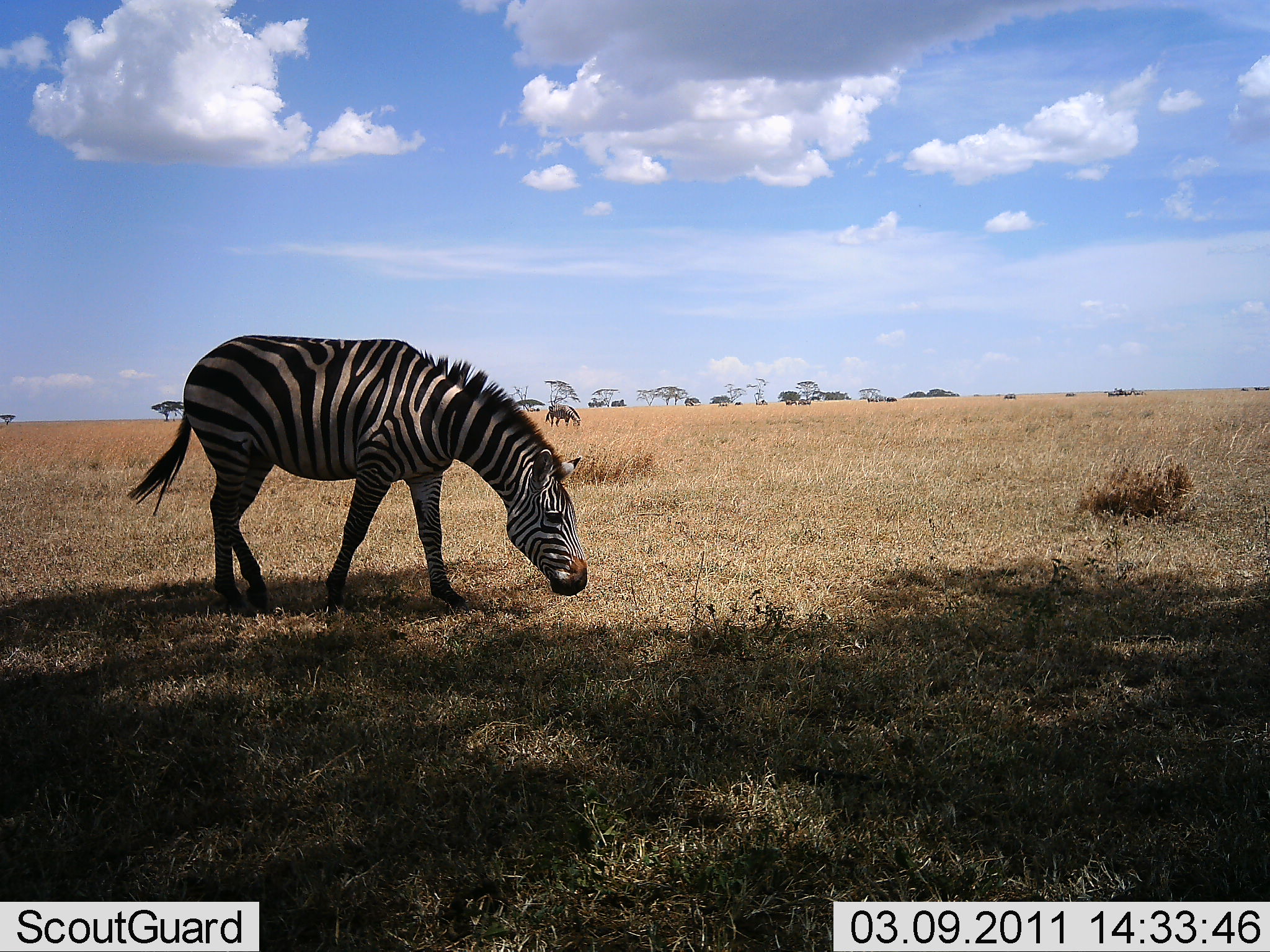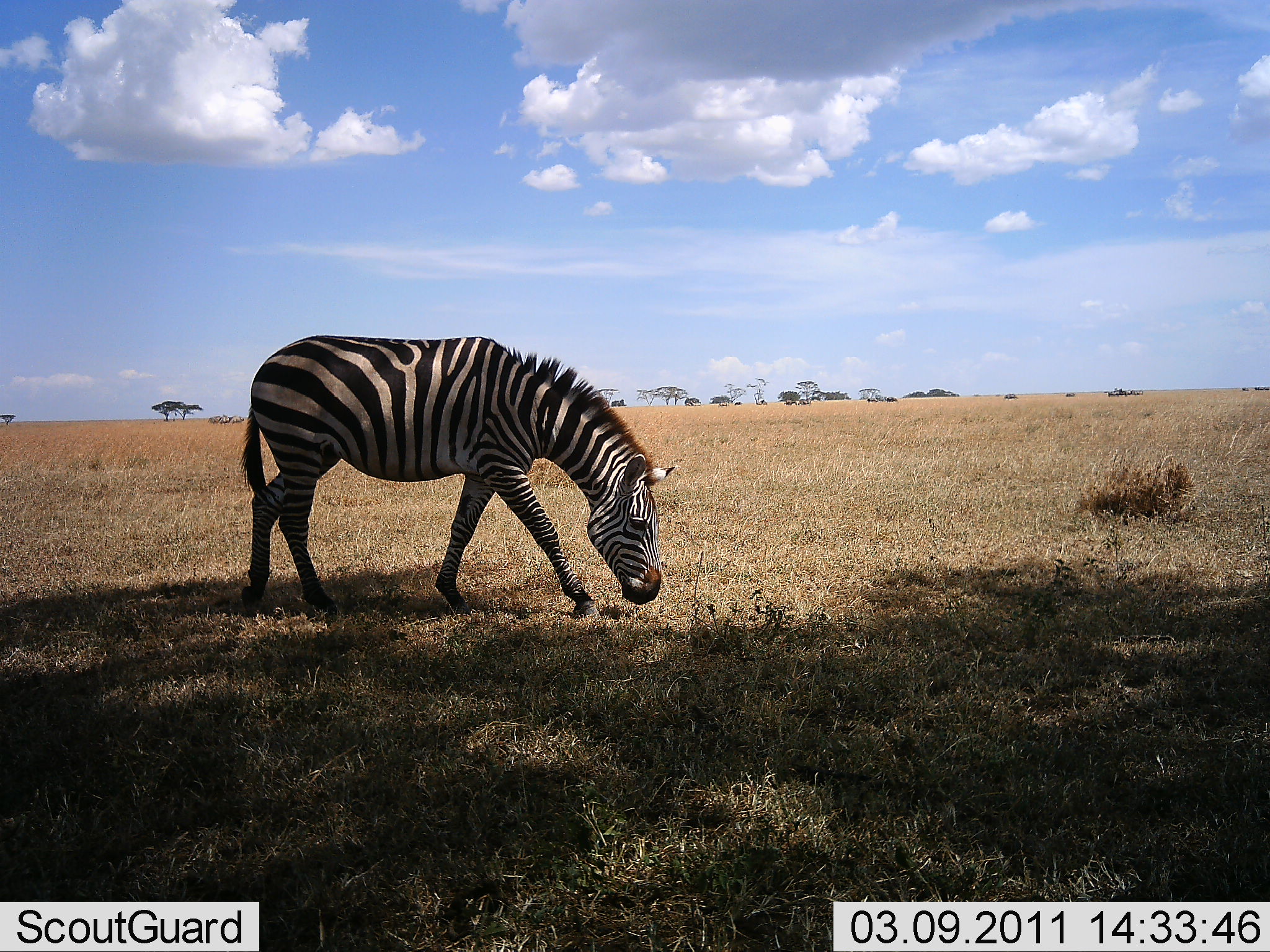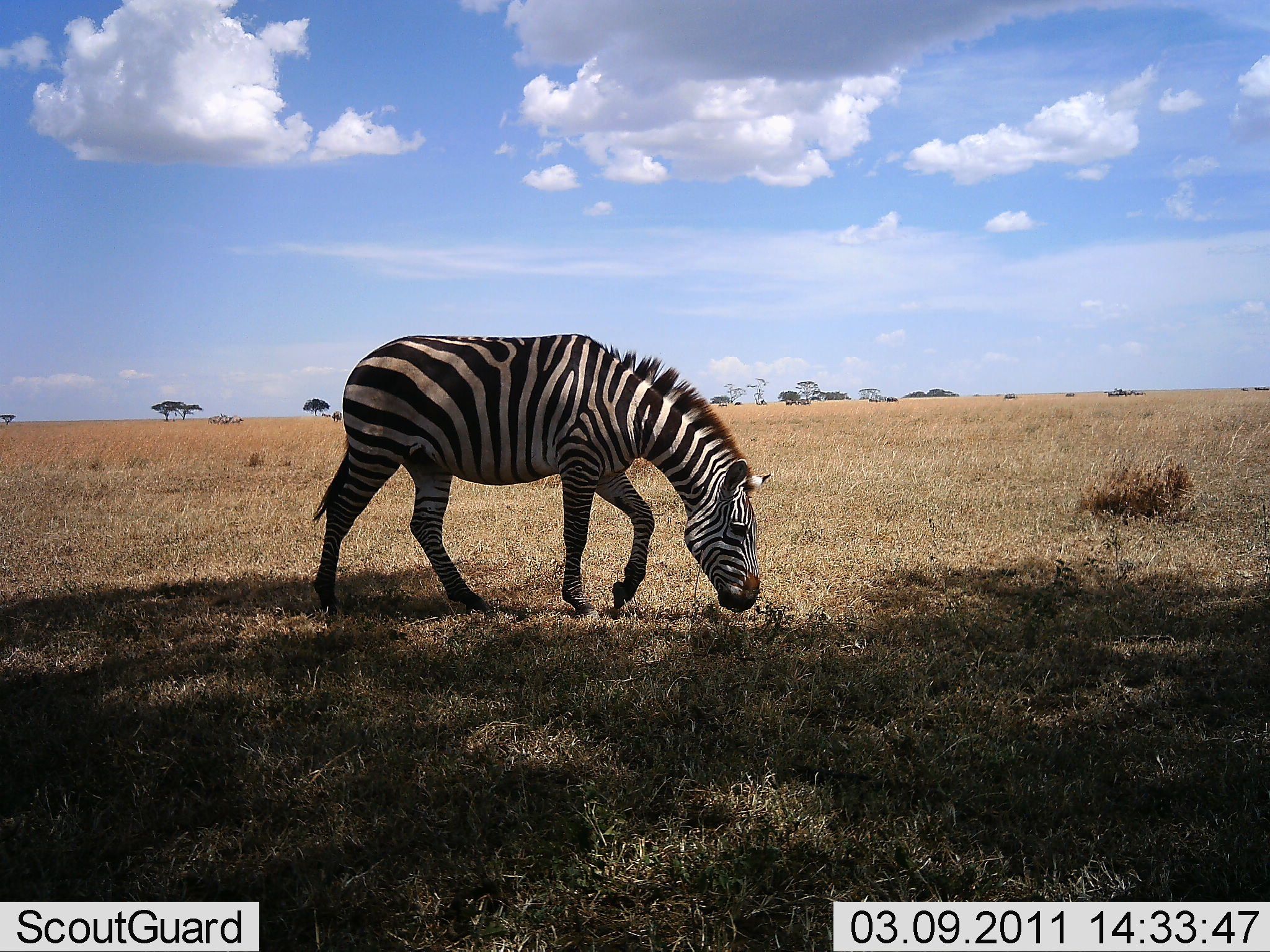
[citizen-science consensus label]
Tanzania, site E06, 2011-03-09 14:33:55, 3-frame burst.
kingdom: Animalia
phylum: Chordata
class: Mammalia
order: Perissodactyla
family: Equidae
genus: Equus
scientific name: Equus quagga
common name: plains zebra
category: zebra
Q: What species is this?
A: Zebra (plains zebra) (Equus quagga).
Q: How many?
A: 1.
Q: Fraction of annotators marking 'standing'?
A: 0%.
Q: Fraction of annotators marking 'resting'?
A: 0%.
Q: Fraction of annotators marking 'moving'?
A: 82%.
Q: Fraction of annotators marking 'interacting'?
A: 0%.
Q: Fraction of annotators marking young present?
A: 0%.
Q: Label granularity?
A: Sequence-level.